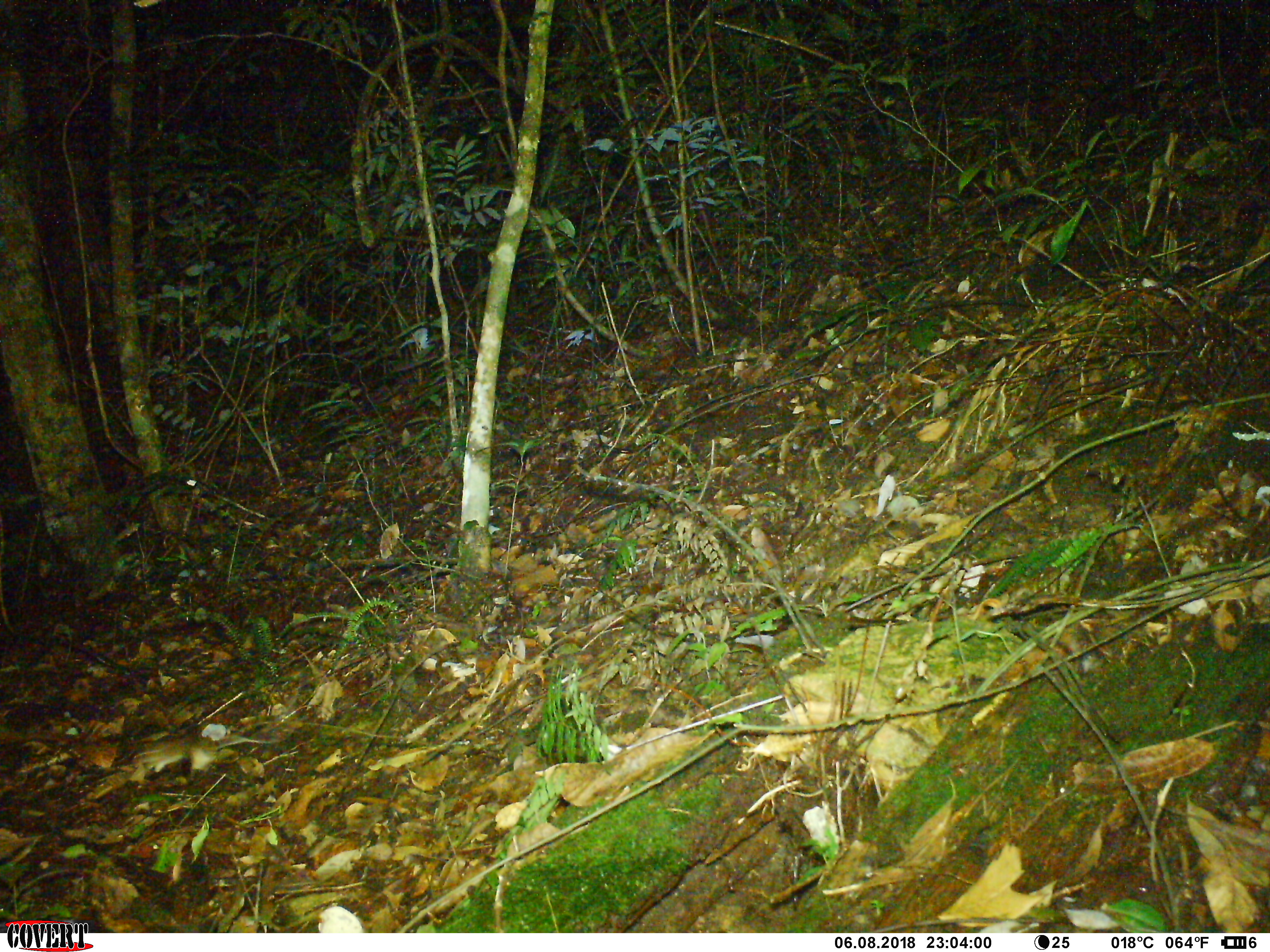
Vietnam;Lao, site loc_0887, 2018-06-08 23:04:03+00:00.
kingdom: Animalia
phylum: Chordata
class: Mammalia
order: Rodentia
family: Muridae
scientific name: Muridae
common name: old-world mice and rats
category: unidentified murid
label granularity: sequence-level